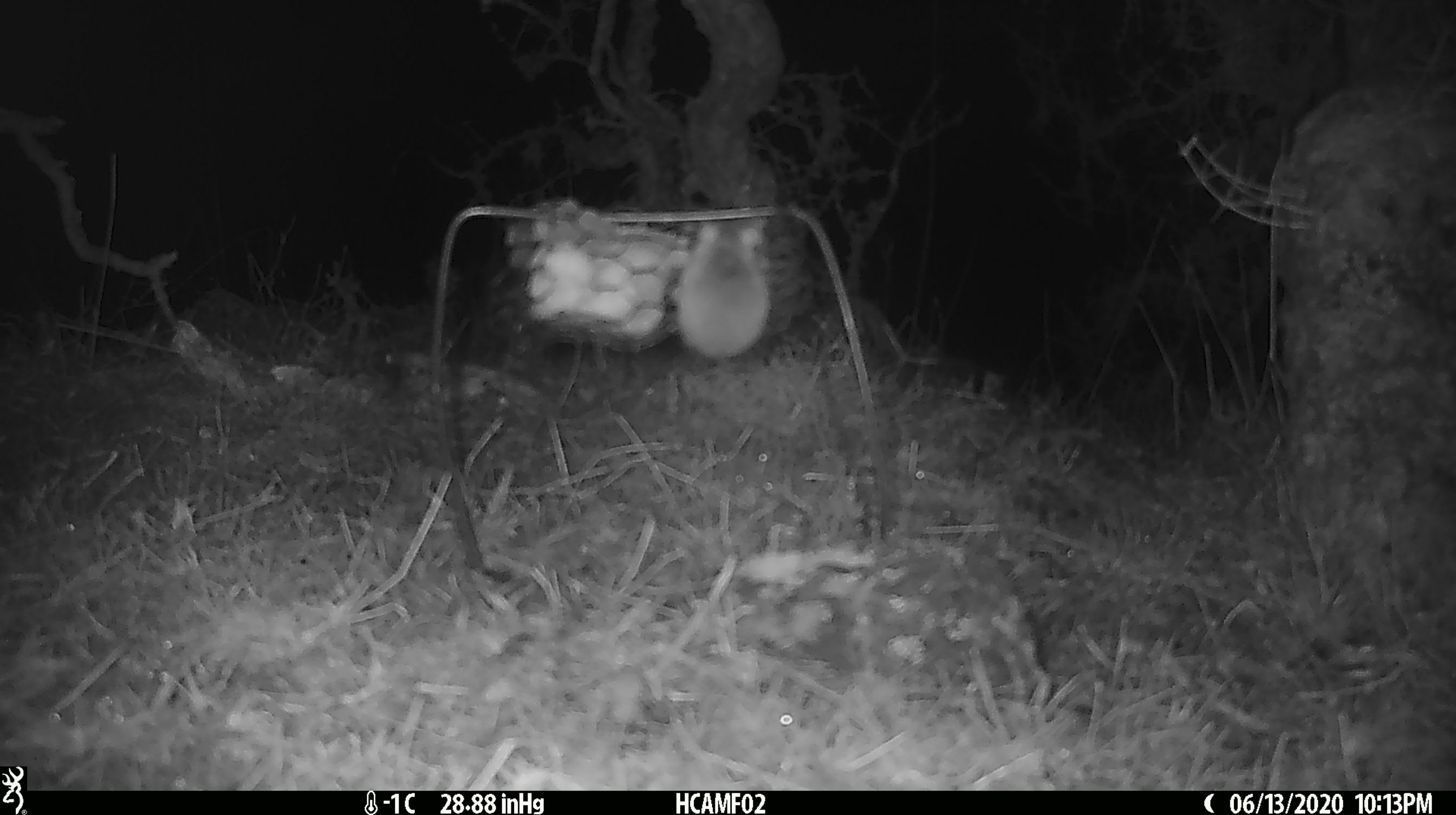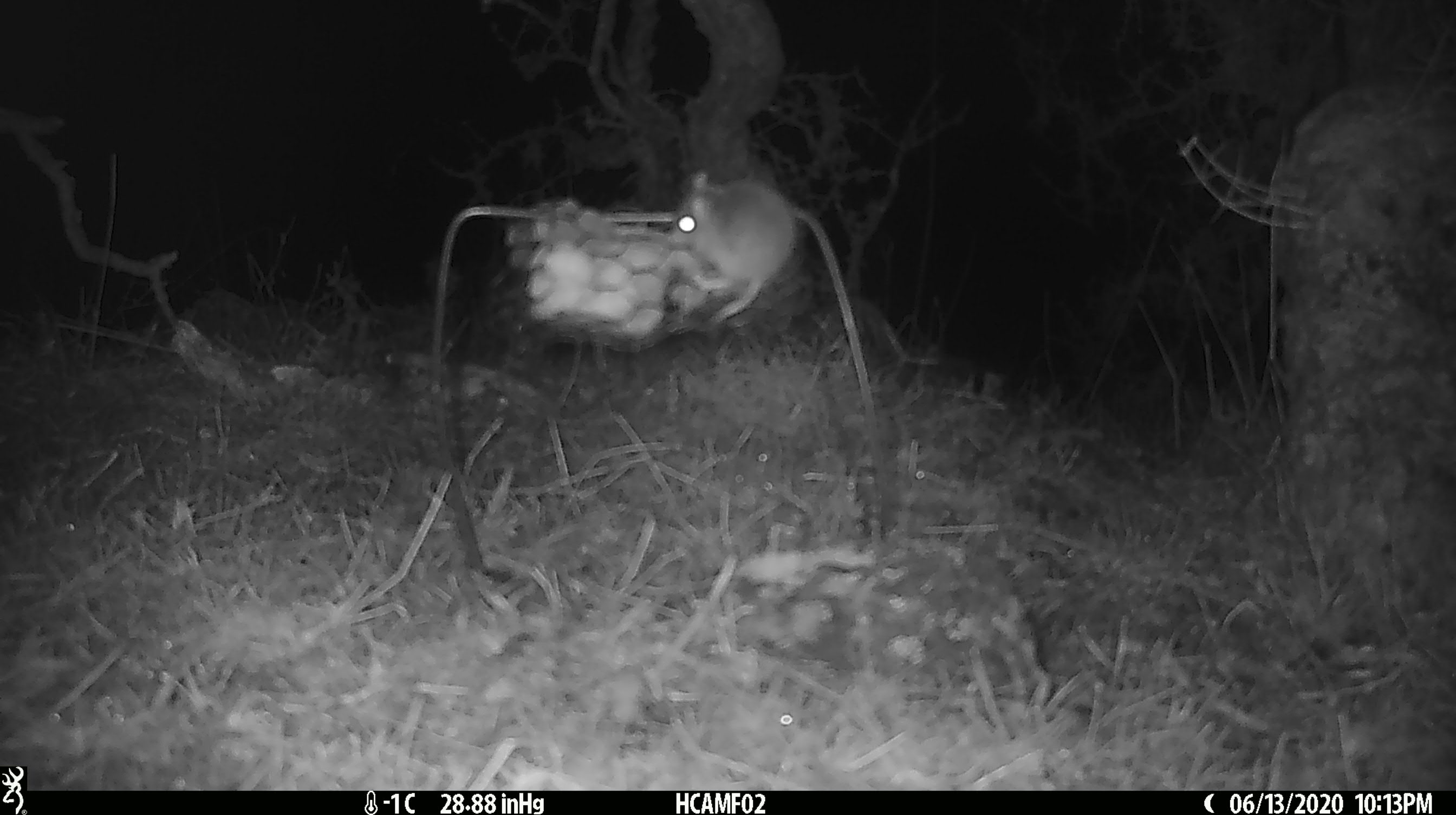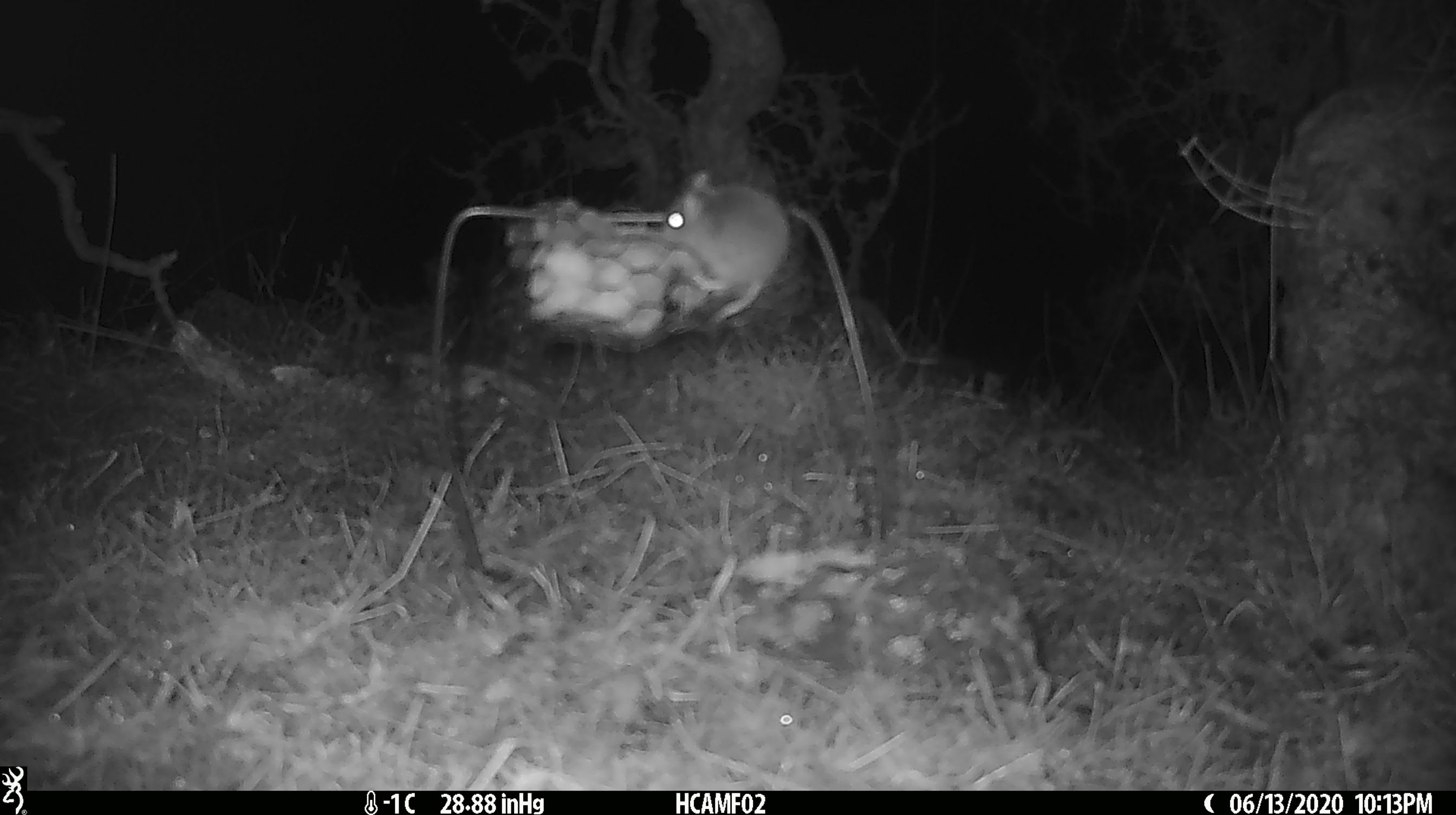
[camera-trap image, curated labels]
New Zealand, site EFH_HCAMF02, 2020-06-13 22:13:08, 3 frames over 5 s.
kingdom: Animalia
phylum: Chordata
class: Mammalia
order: Rodentia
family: Muridae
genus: Mus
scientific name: Mus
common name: mouse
Mouse (Mus).